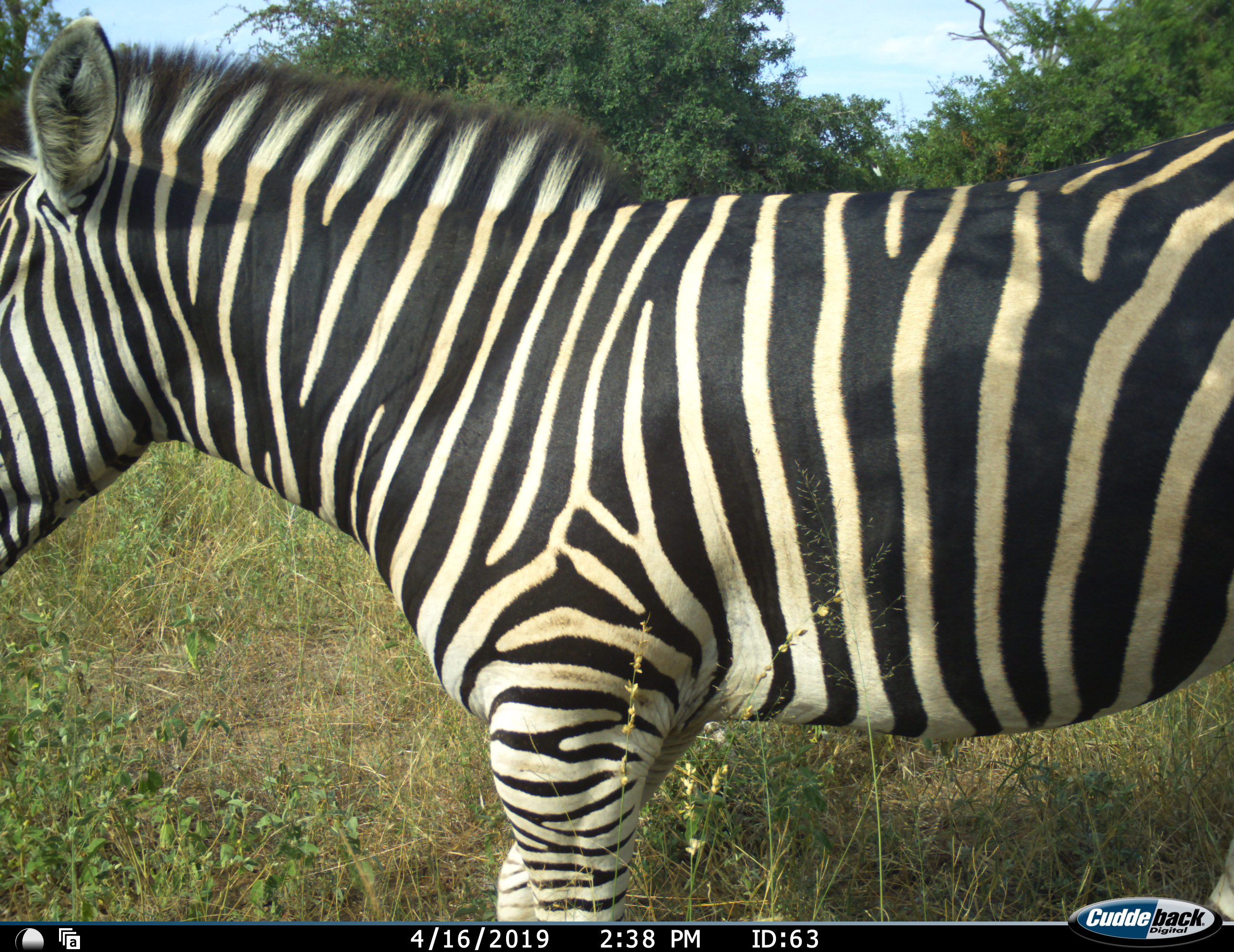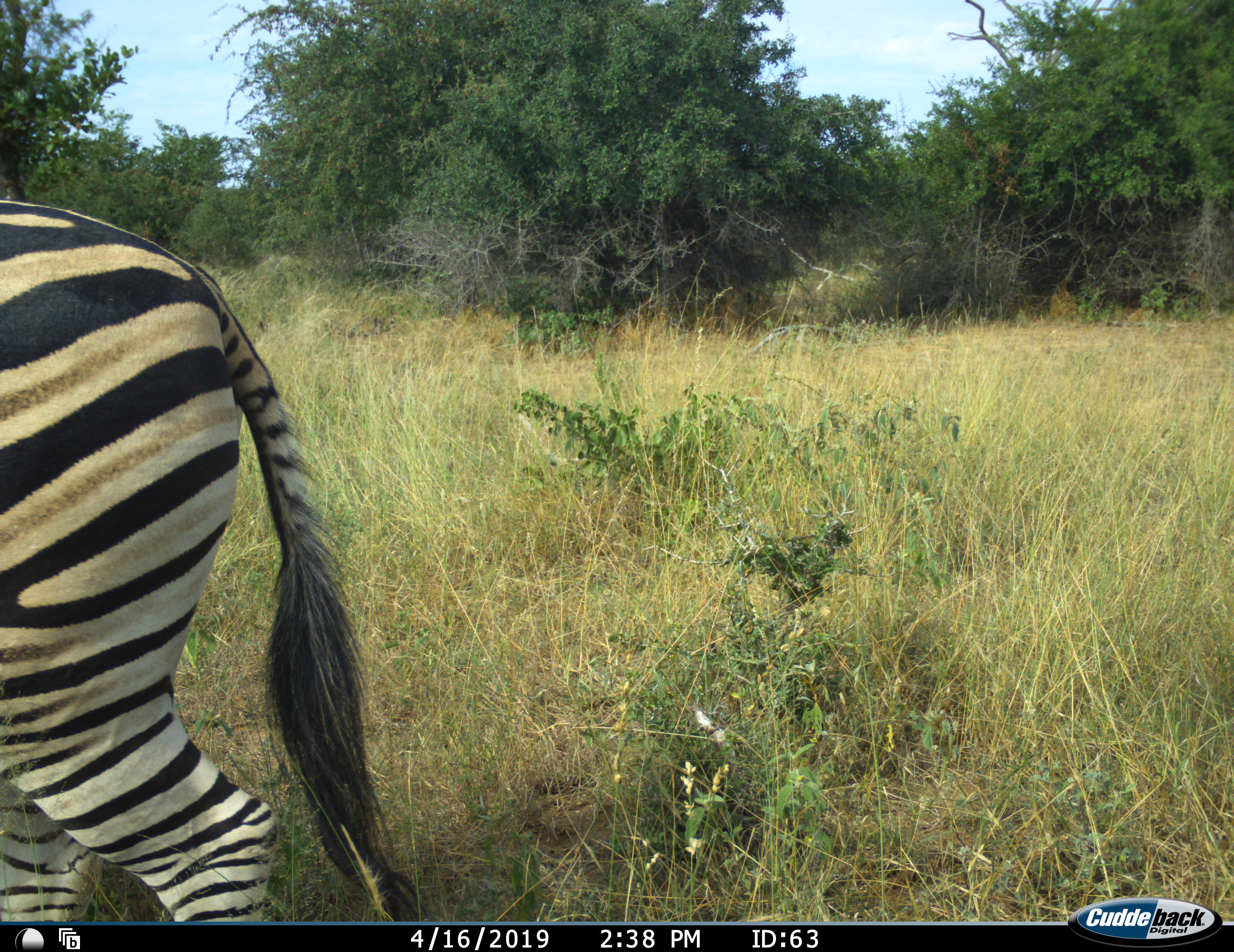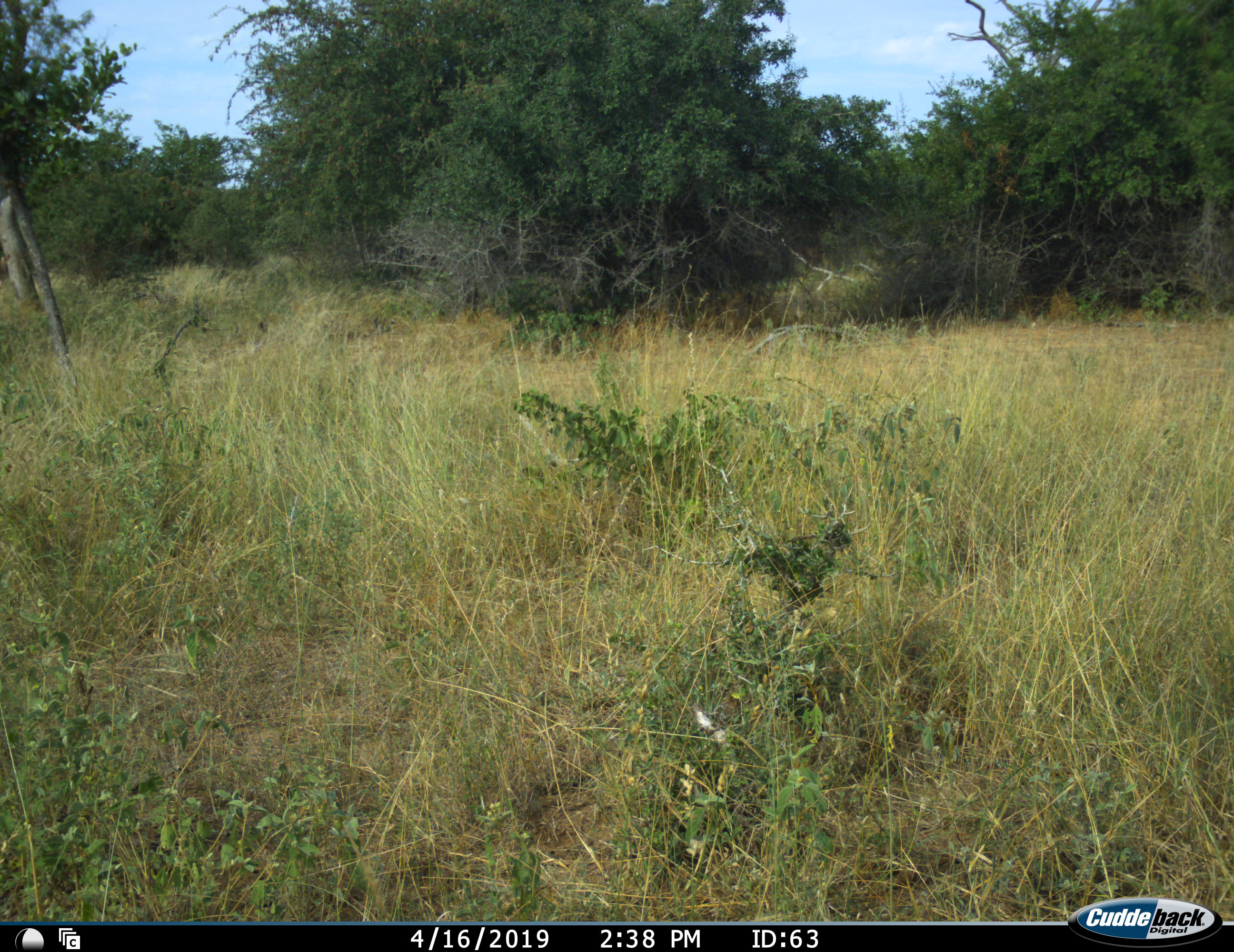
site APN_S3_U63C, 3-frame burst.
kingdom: Animalia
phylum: Chordata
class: Mammalia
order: Perissodactyla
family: Equidae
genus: Equus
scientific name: Equus quagga burchellii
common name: burchell's zebra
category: zebraburchells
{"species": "zebraburchells (burchell's zebra) (Equus quagga burchellii)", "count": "1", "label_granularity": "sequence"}